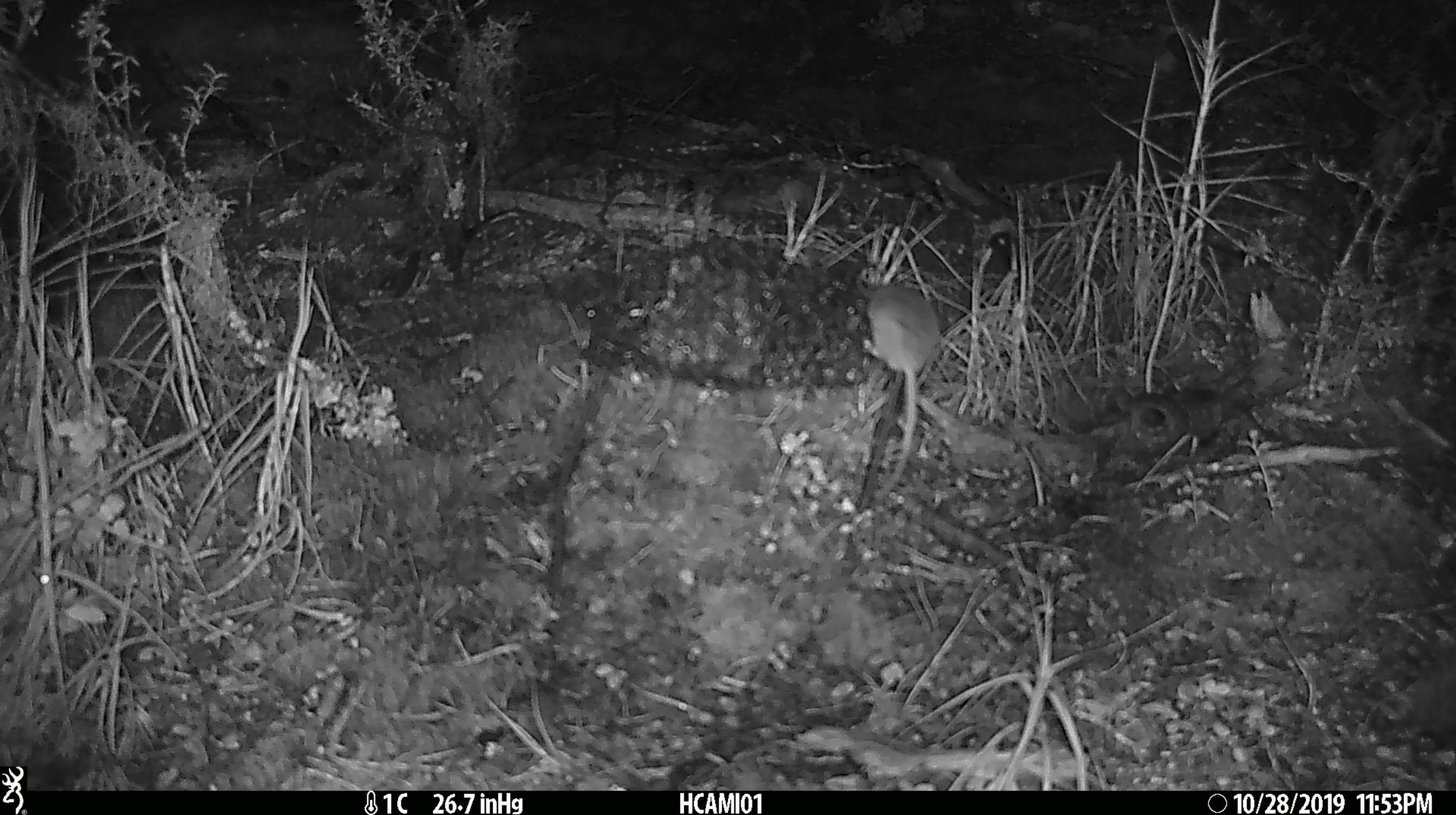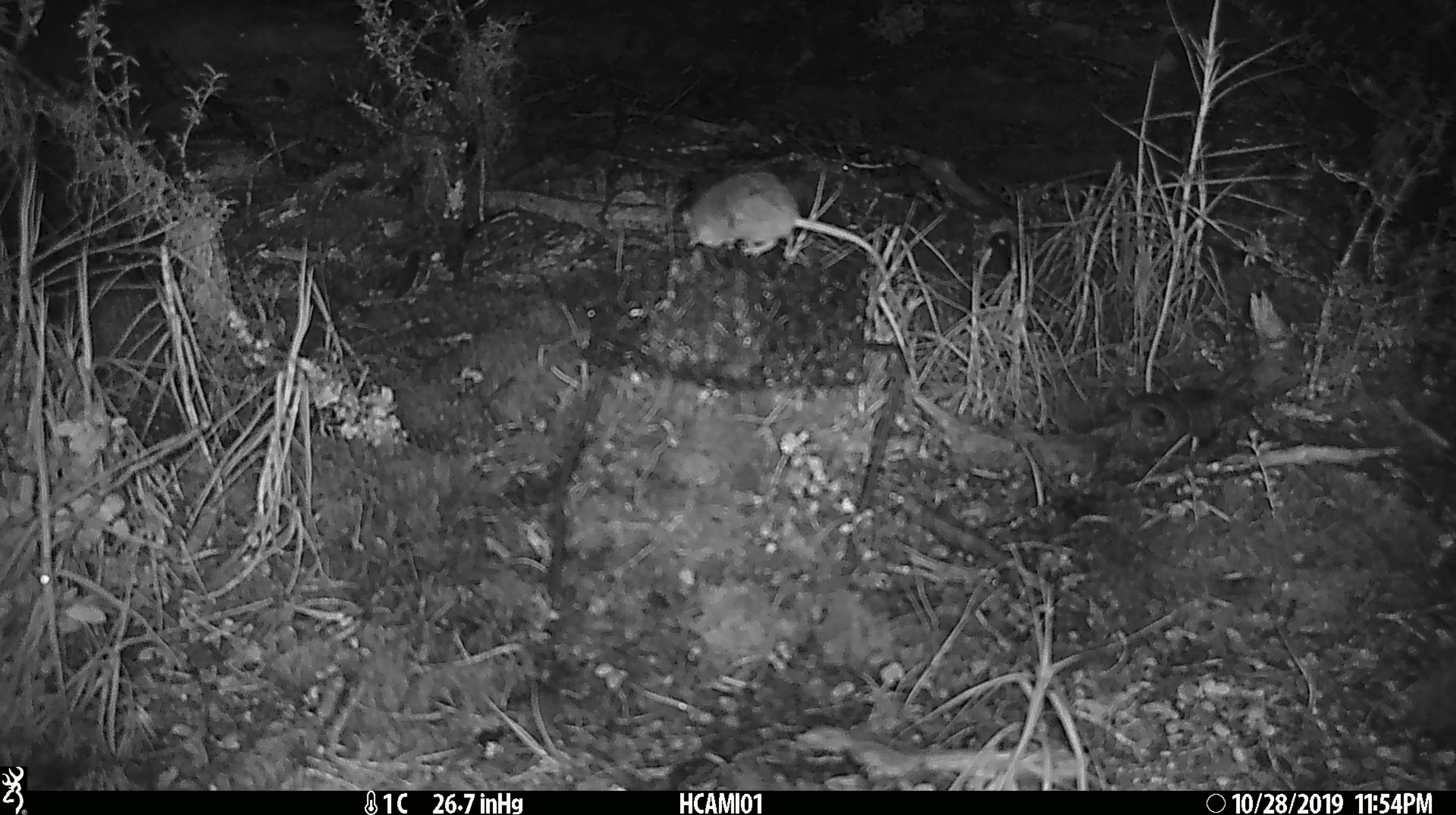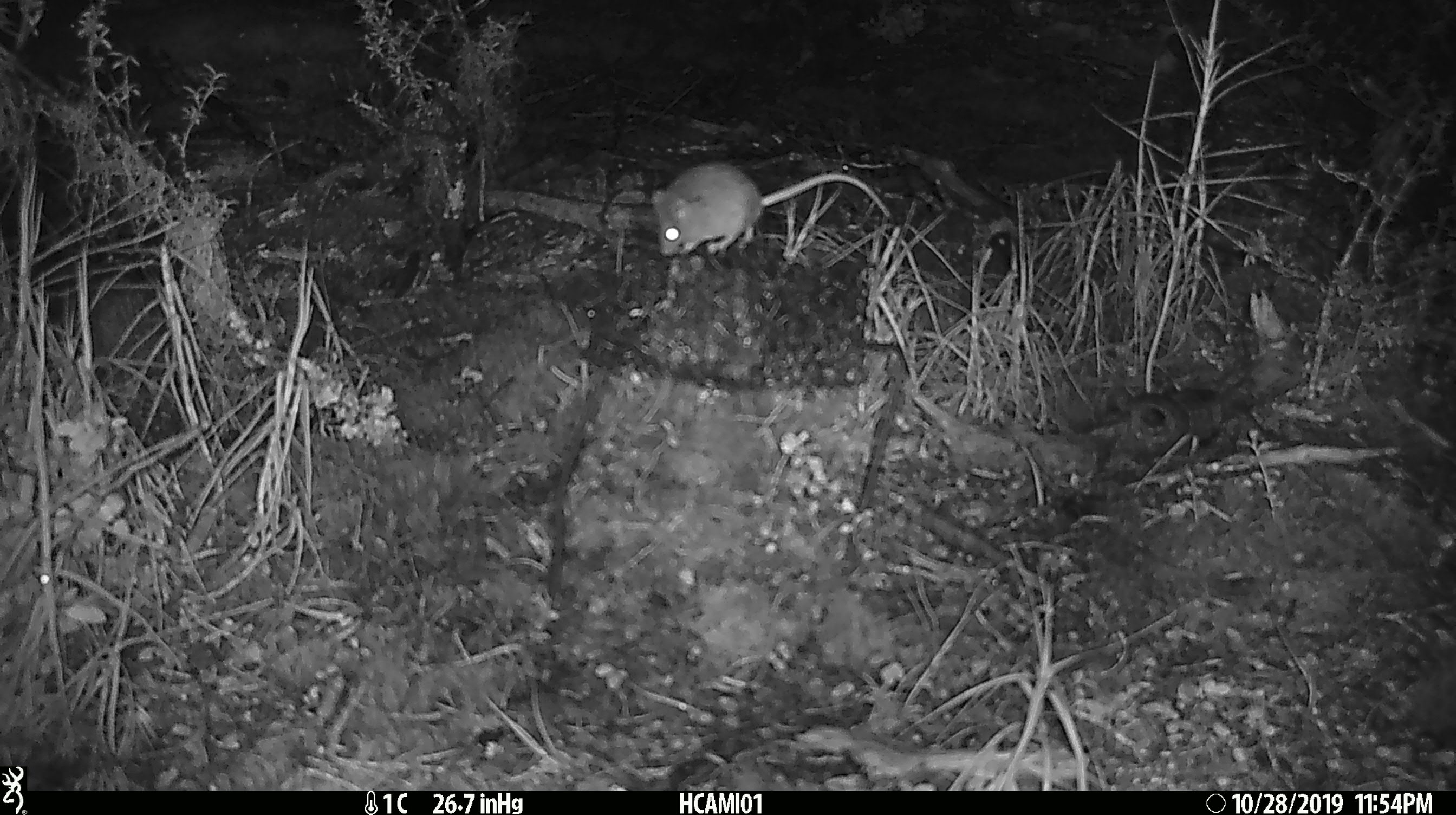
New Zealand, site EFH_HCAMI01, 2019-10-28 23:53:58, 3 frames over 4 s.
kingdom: Animalia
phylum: Chordata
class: Mammalia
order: Rodentia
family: Muridae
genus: Mus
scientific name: Mus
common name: mouse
Mouse (Mus).